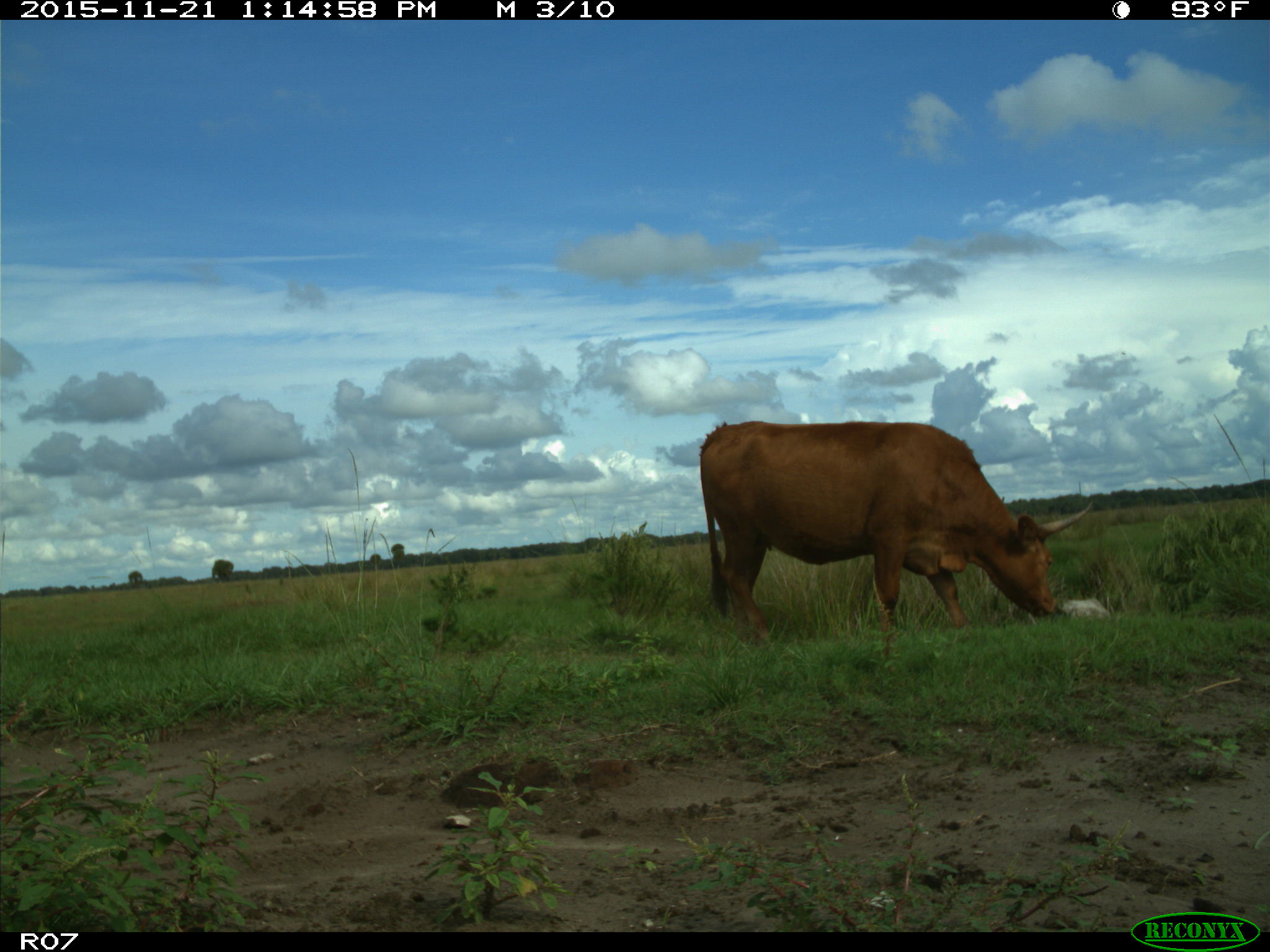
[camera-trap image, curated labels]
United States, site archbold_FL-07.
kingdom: Animalia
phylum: Chordata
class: Mammalia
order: Artiodactyla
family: Bovidae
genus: Bos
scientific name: Bos taurus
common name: domestic cow